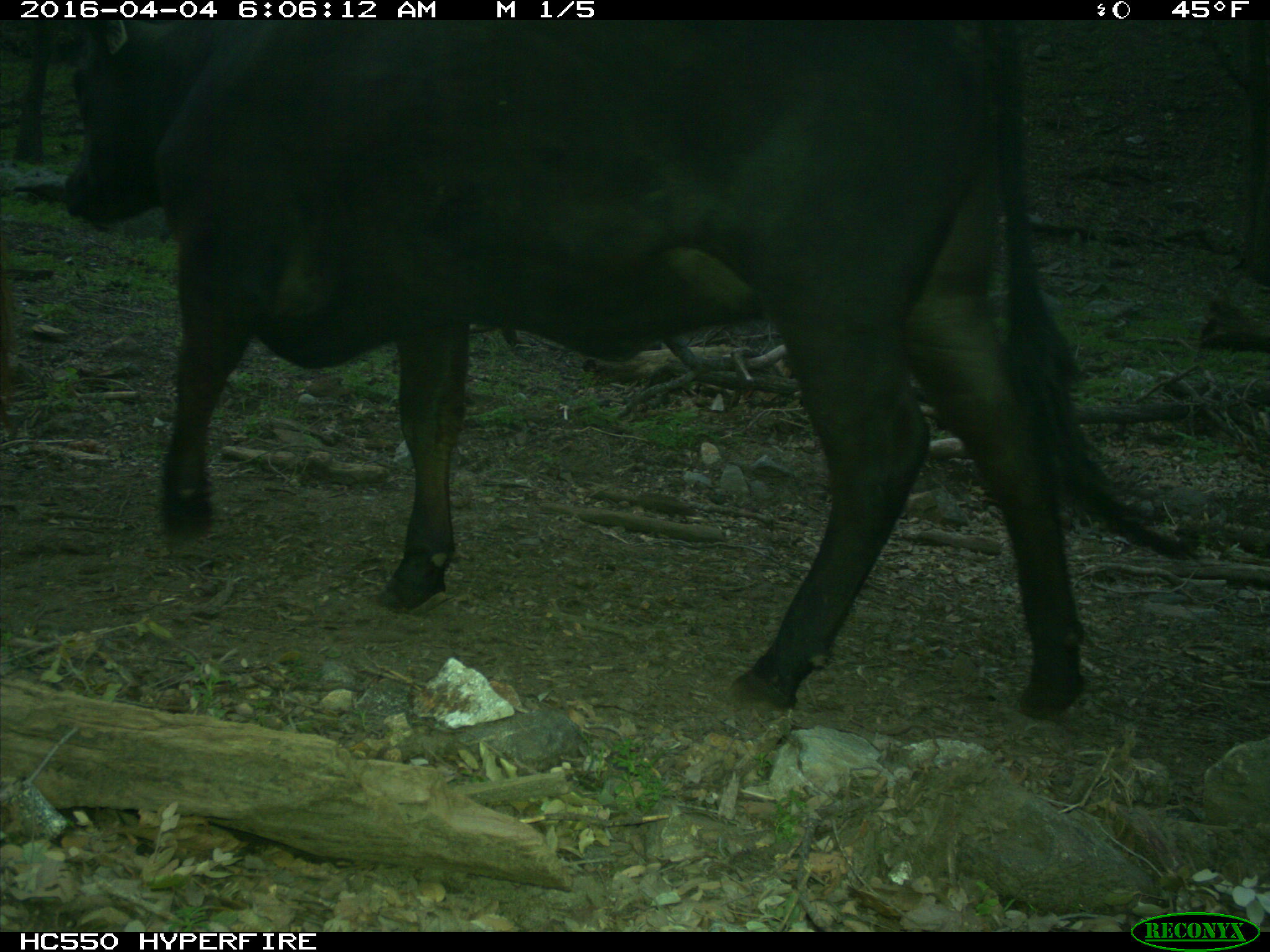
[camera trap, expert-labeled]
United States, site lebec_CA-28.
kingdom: Animalia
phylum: Chordata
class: Mammalia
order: Artiodactyla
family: Bovidae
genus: Bos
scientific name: Bos taurus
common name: domestic cow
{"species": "Bos taurus (domestic cow)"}